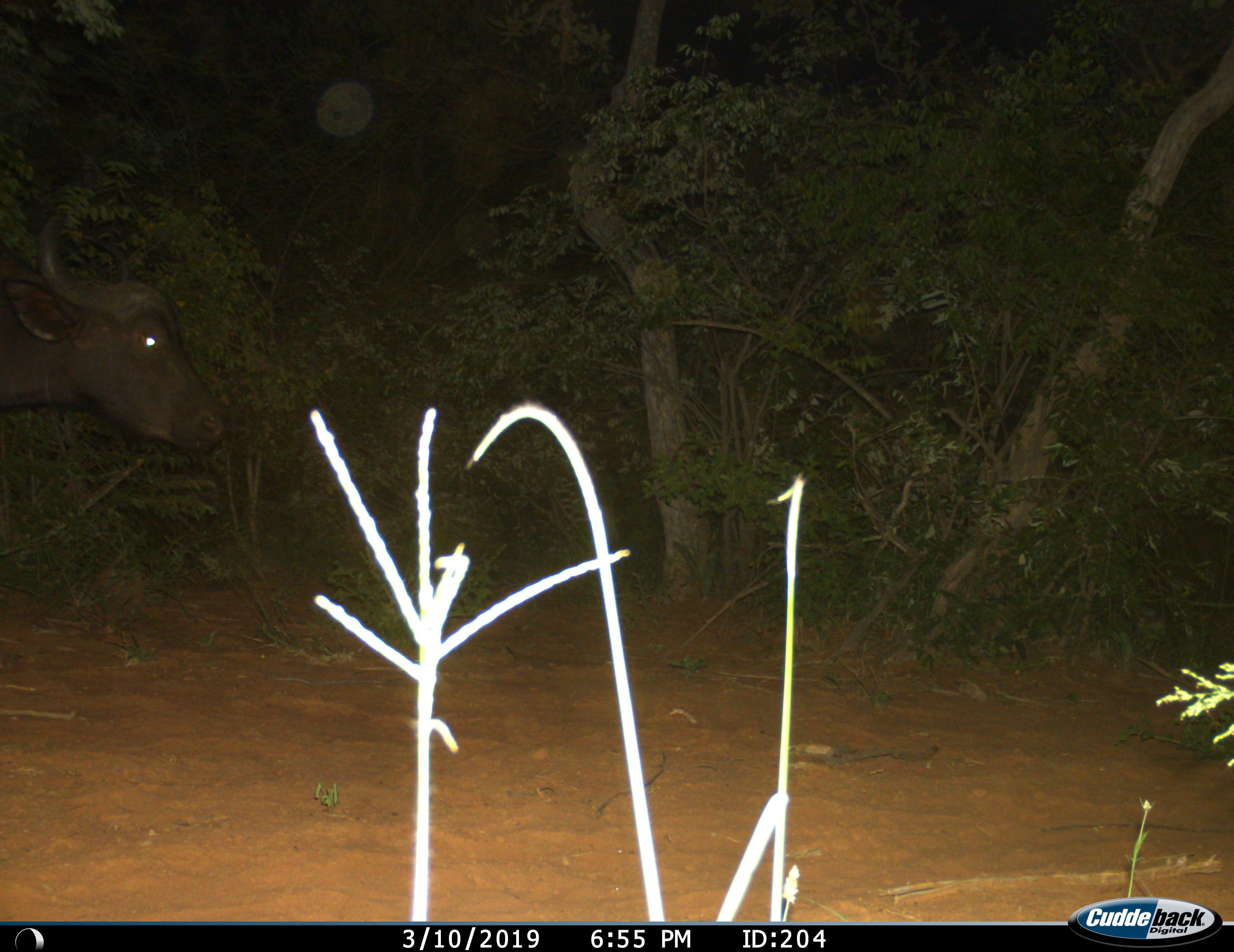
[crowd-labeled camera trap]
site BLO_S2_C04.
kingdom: Animalia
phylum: Chordata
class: Mammalia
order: Artiodactyla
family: Bovidae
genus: Syncerus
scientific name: Syncerus caffer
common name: african buffalo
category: buffalo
Buffalo (african buffalo) (Syncerus caffer), count 1. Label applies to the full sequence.